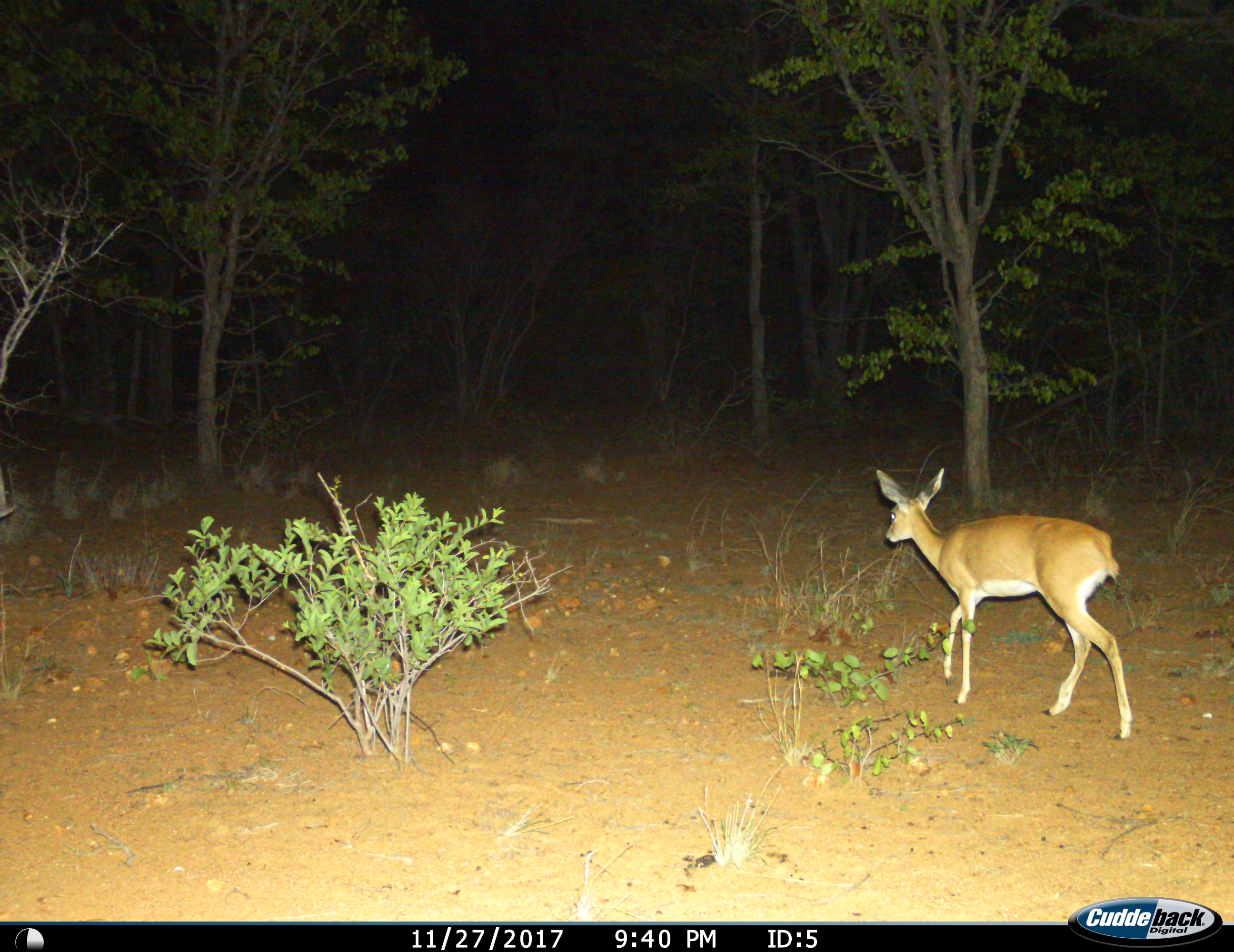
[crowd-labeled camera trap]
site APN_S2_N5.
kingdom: Animalia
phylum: Chordata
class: Mammalia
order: Artiodactyla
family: Bovidae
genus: Raphicerus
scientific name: Raphicerus campestris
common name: steenbok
Steenbok (Raphicerus campestris), count 1. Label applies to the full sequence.